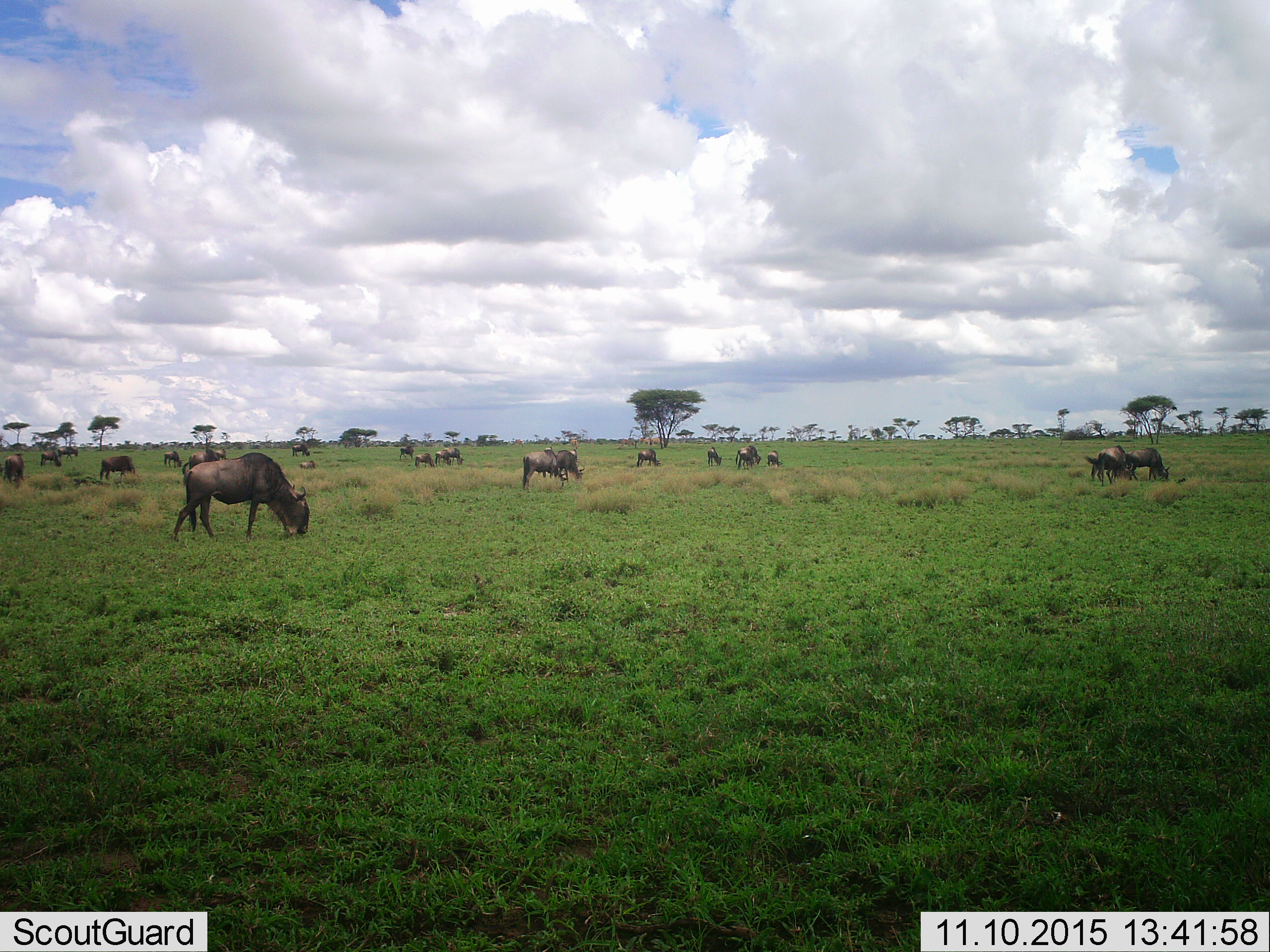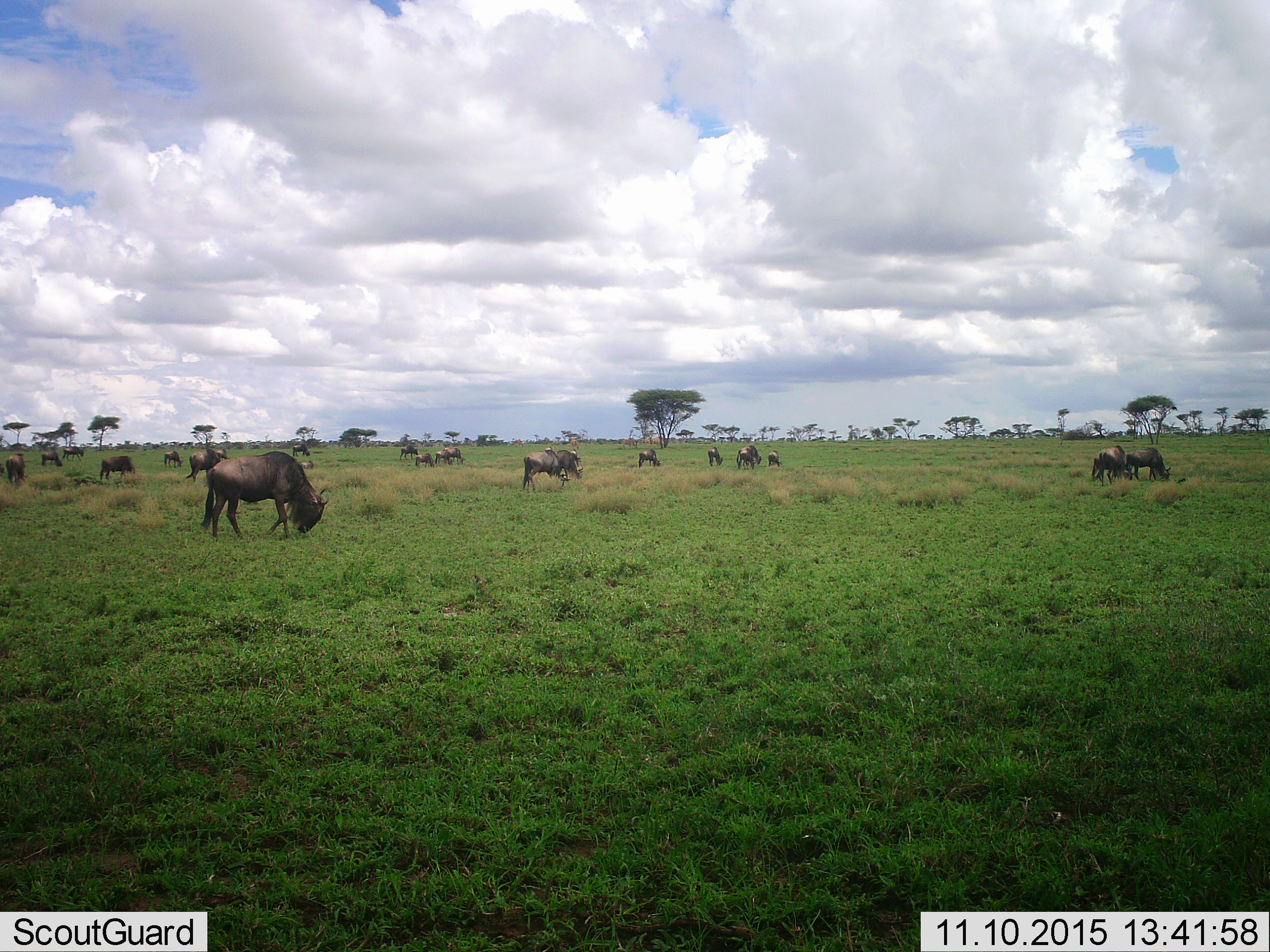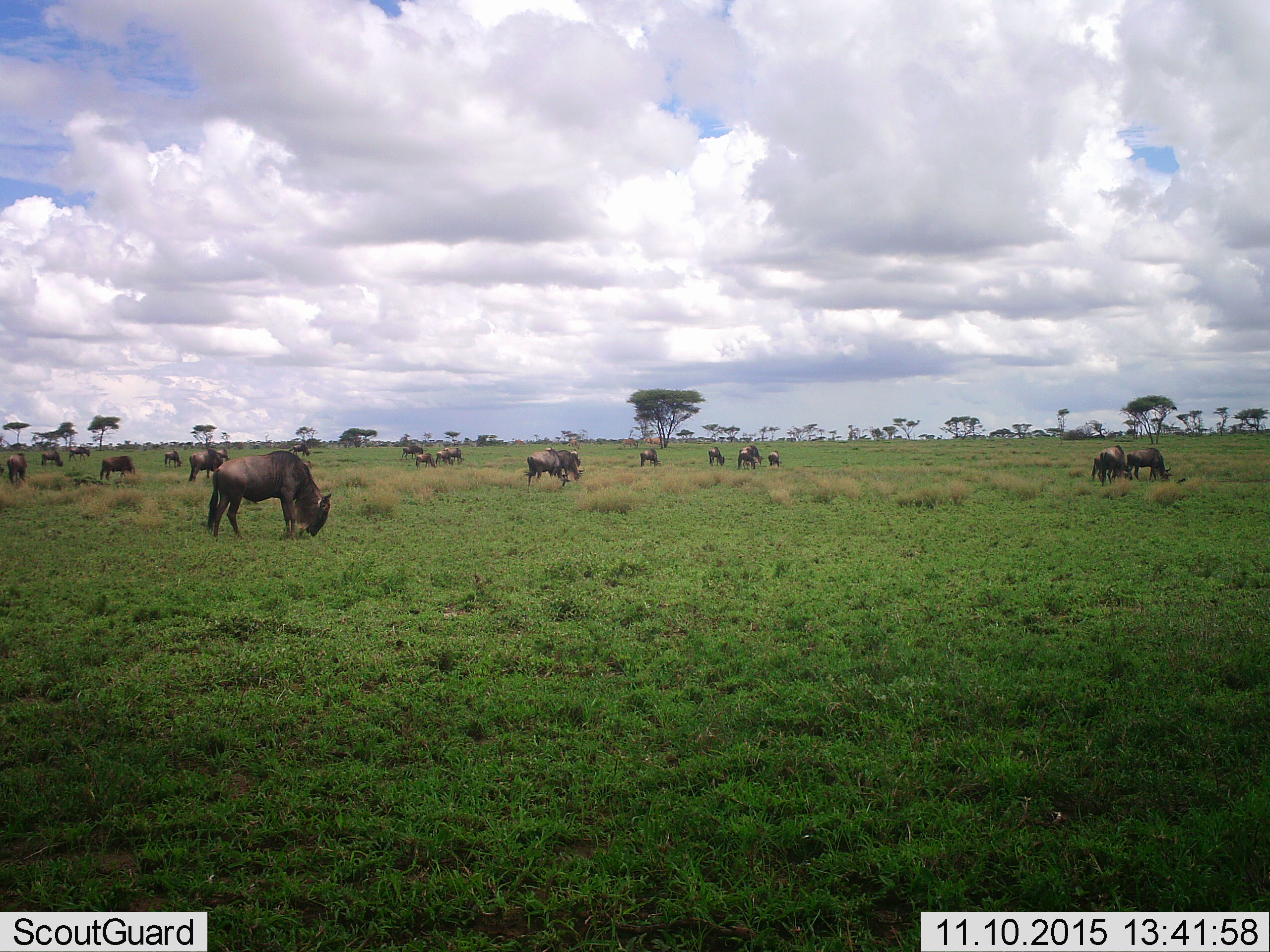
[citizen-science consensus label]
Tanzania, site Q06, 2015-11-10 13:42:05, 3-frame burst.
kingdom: Animalia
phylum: Chordata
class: Mammalia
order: Artiodactyla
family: Bovidae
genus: Connochaetes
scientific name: Connochaetes taurinus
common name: blue wildebeest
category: wildebeest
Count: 11-50.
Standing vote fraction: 56%.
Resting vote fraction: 22%.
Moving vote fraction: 33%.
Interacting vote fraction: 0%.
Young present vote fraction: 11%.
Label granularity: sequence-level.